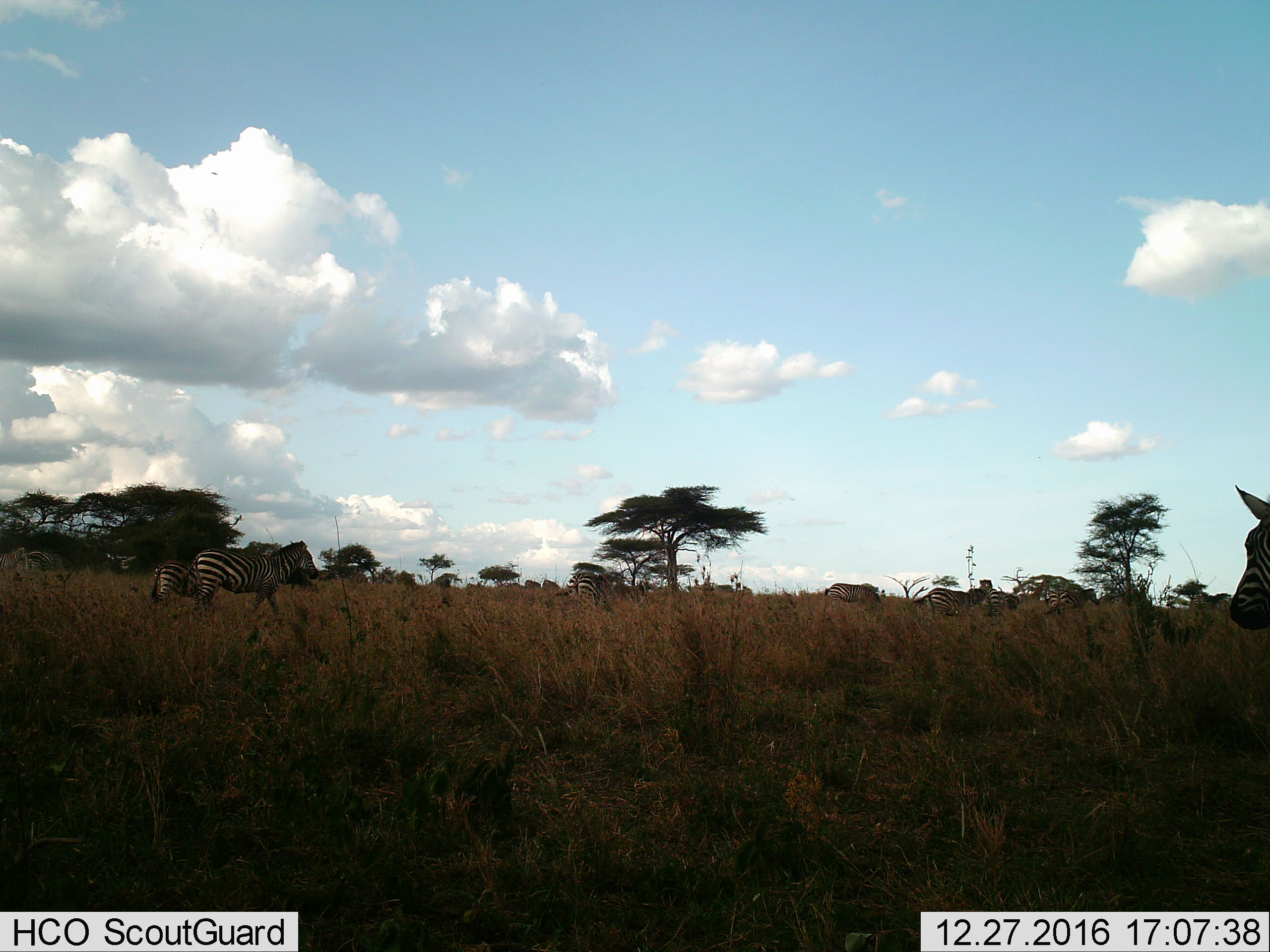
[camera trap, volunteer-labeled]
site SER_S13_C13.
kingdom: Animalia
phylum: Chordata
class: Mammalia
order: Perissodactyla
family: Equidae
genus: Equus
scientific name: Equus quagga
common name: plains zebra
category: zebraplains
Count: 10.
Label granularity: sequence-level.